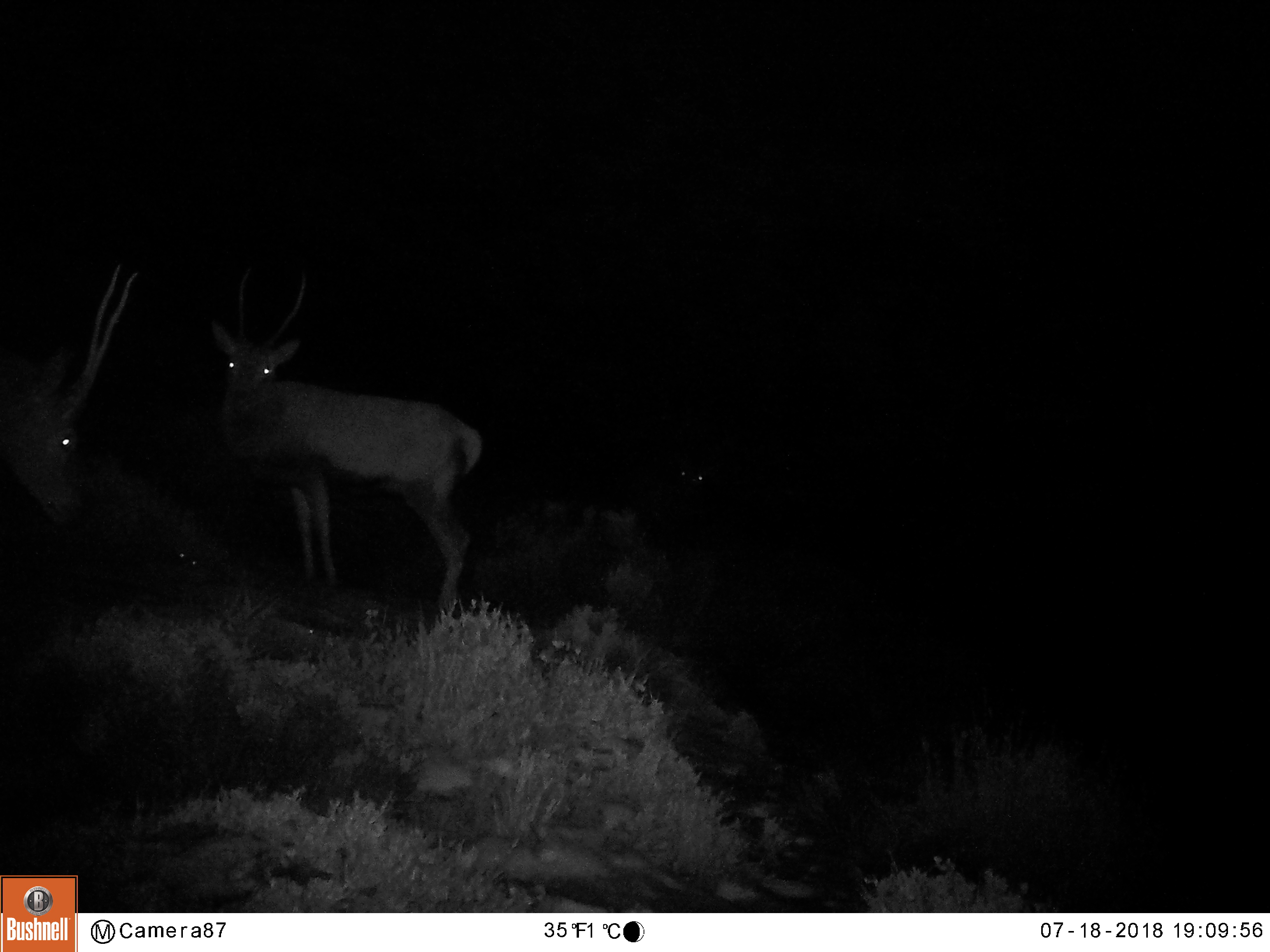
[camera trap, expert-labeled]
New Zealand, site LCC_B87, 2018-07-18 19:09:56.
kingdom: Animalia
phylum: Chordata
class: Mammalia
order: Artiodactyla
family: Cervidae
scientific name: Cervidae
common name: deer